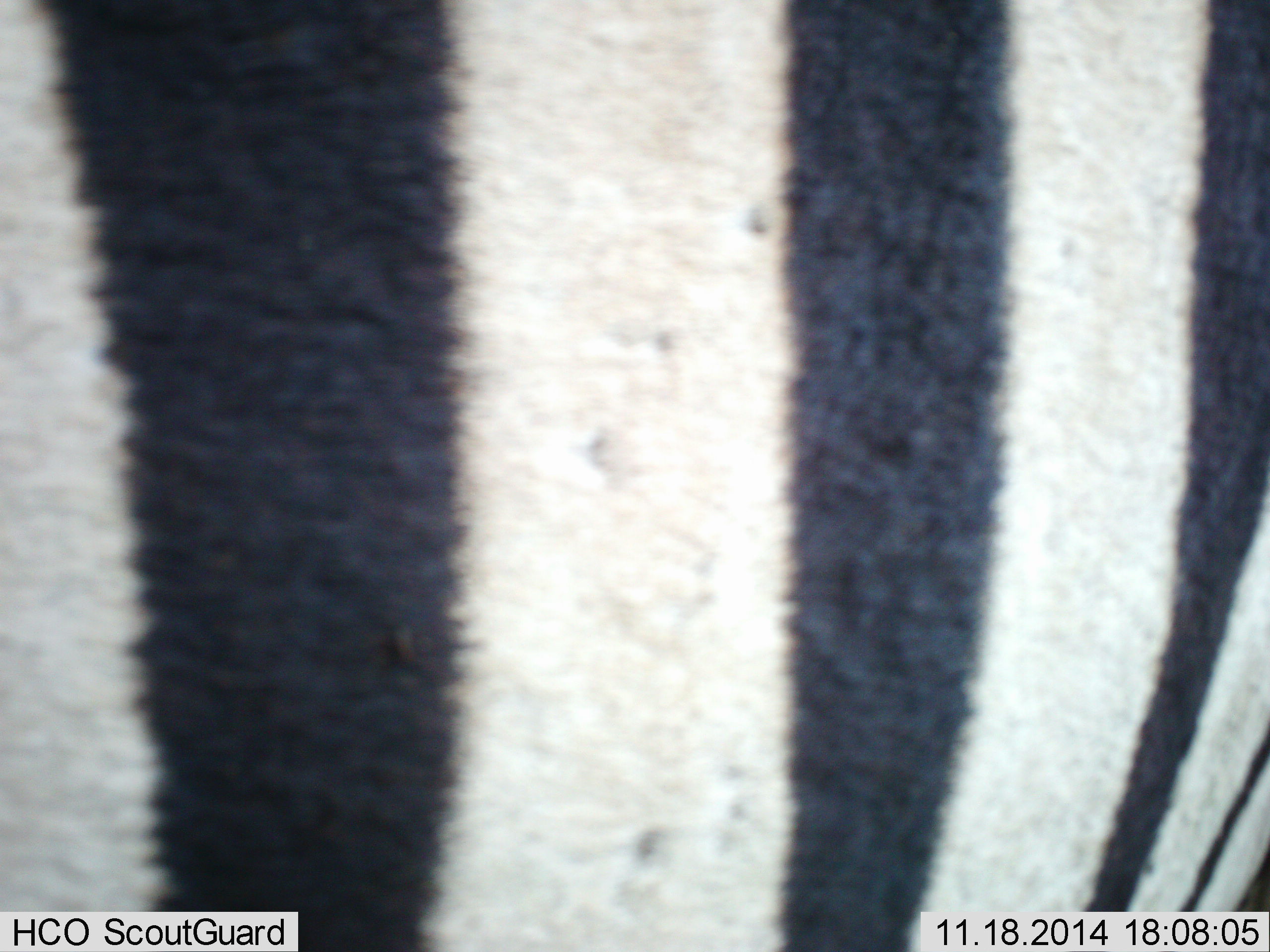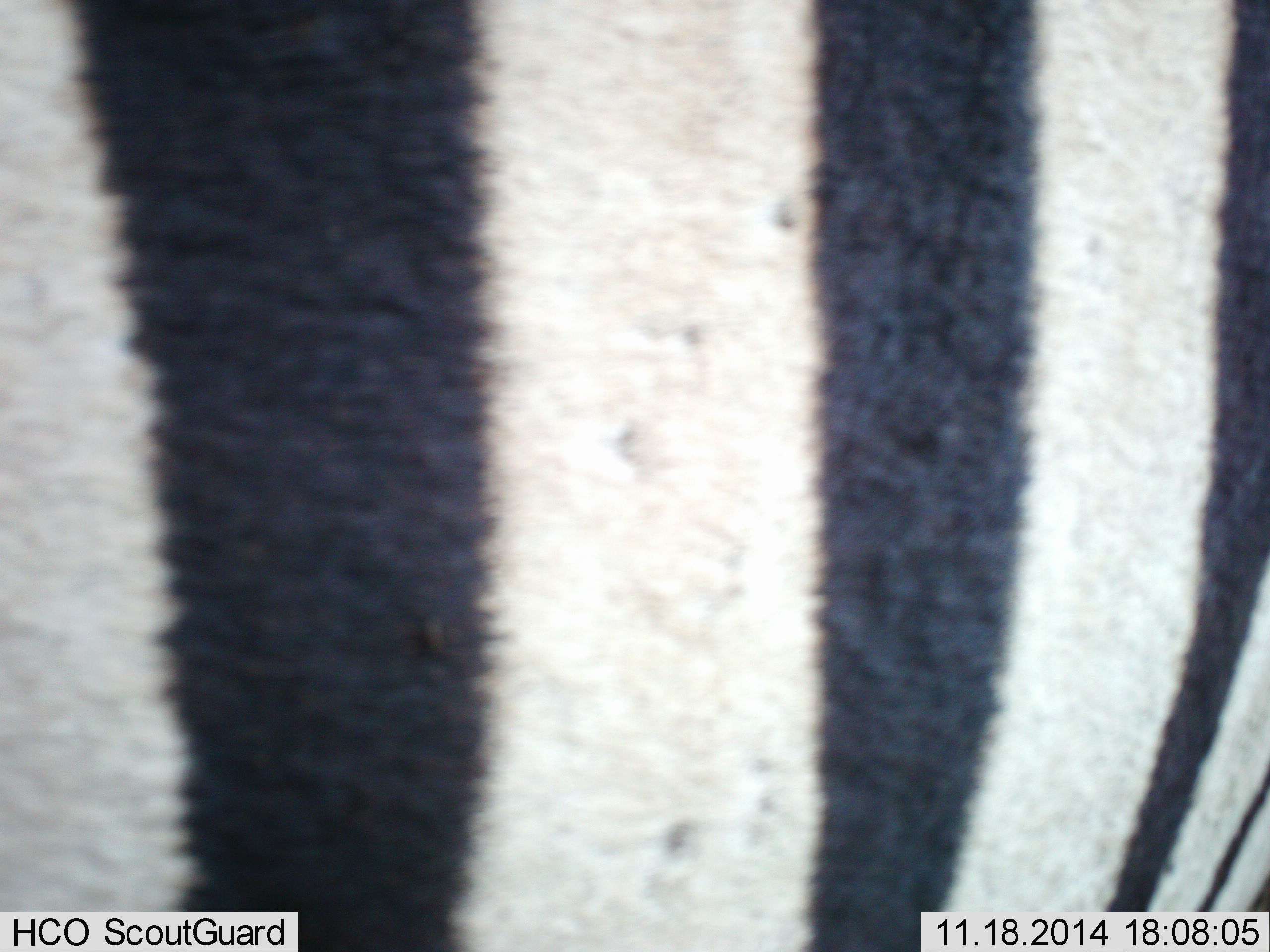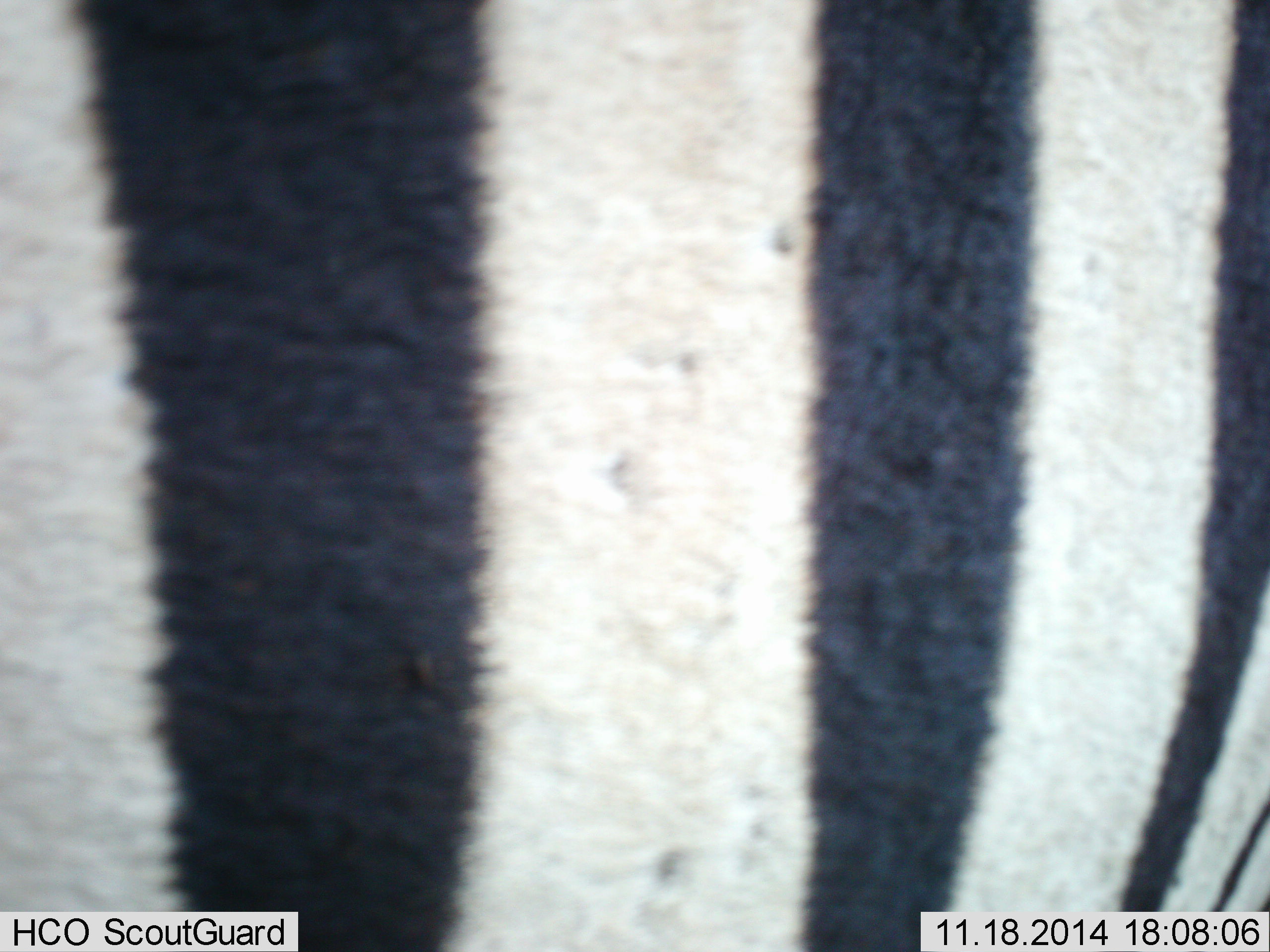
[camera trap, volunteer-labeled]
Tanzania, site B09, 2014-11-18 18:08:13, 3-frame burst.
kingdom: Animalia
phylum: Chordata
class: Mammalia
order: Perissodactyla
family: Equidae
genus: Equus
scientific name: Equus quagga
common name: plains zebra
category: zebra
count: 1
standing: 90%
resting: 0%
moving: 10%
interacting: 0%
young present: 0%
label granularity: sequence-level